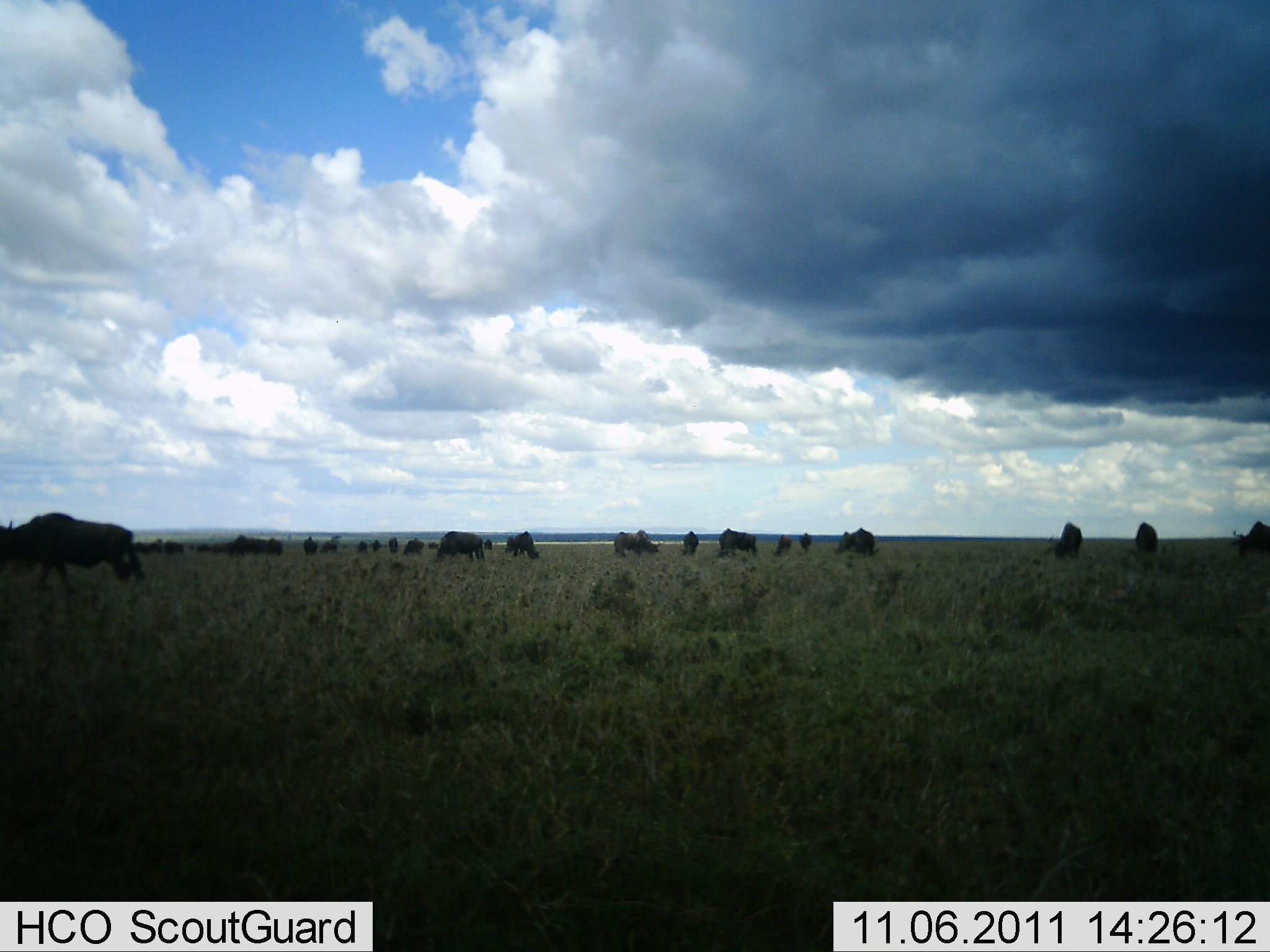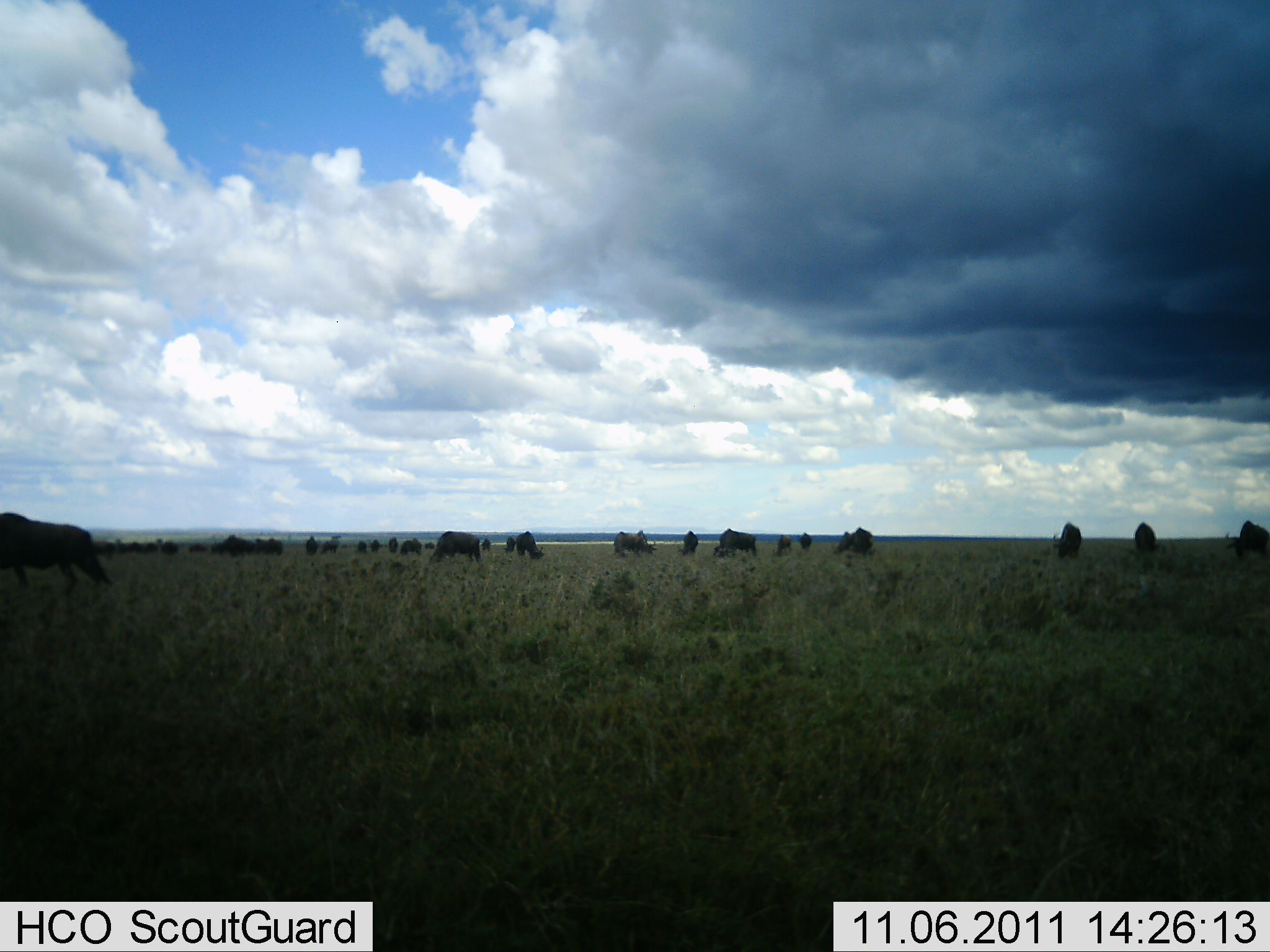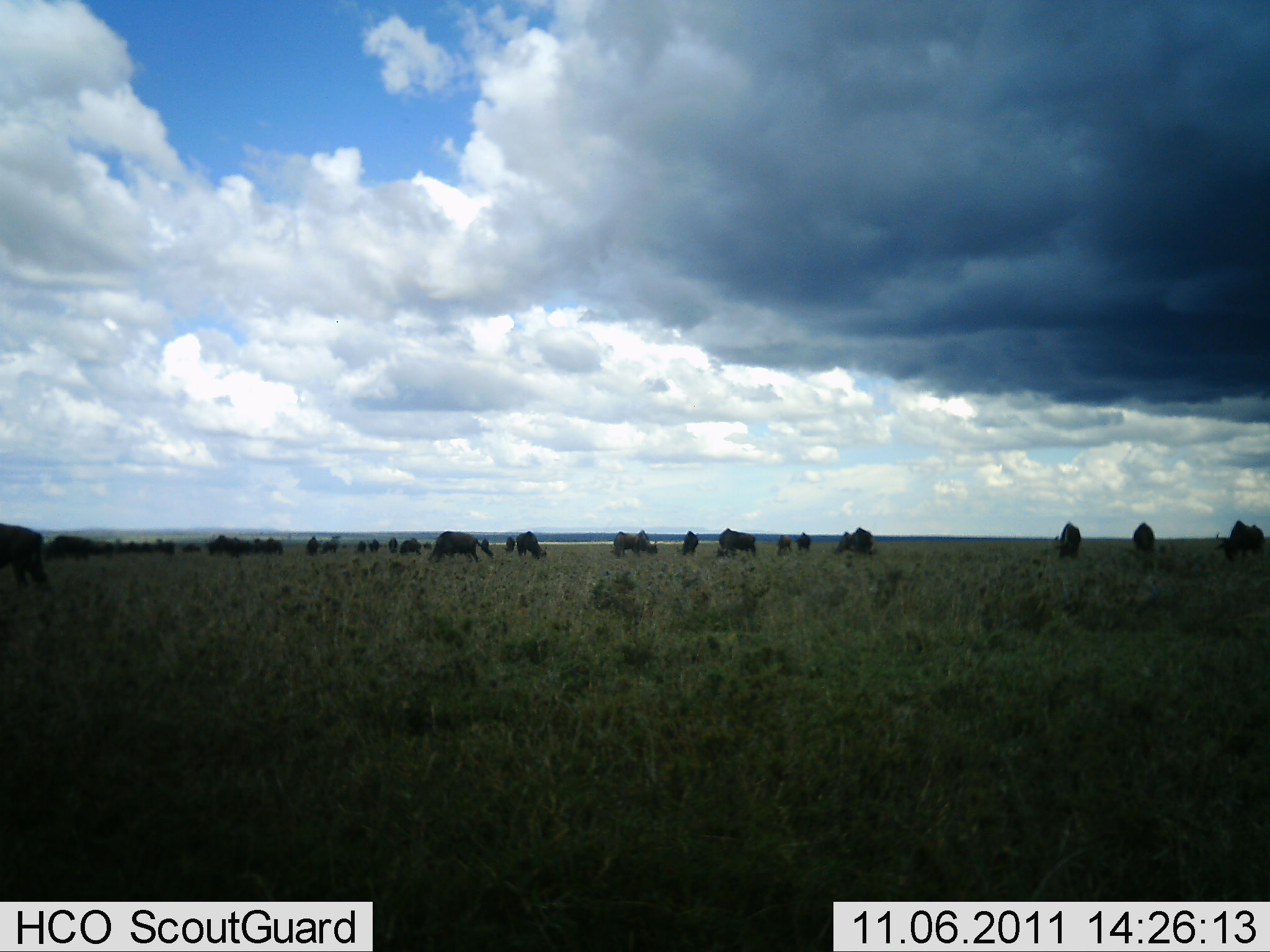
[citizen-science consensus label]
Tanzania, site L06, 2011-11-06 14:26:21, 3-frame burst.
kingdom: Animalia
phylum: Chordata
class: Mammalia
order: Artiodactyla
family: Bovidae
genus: Connochaetes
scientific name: Connochaetes taurinus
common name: blue wildebeest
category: wildebeest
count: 11-50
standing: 64%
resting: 7%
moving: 71%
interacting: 7%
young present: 7%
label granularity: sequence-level